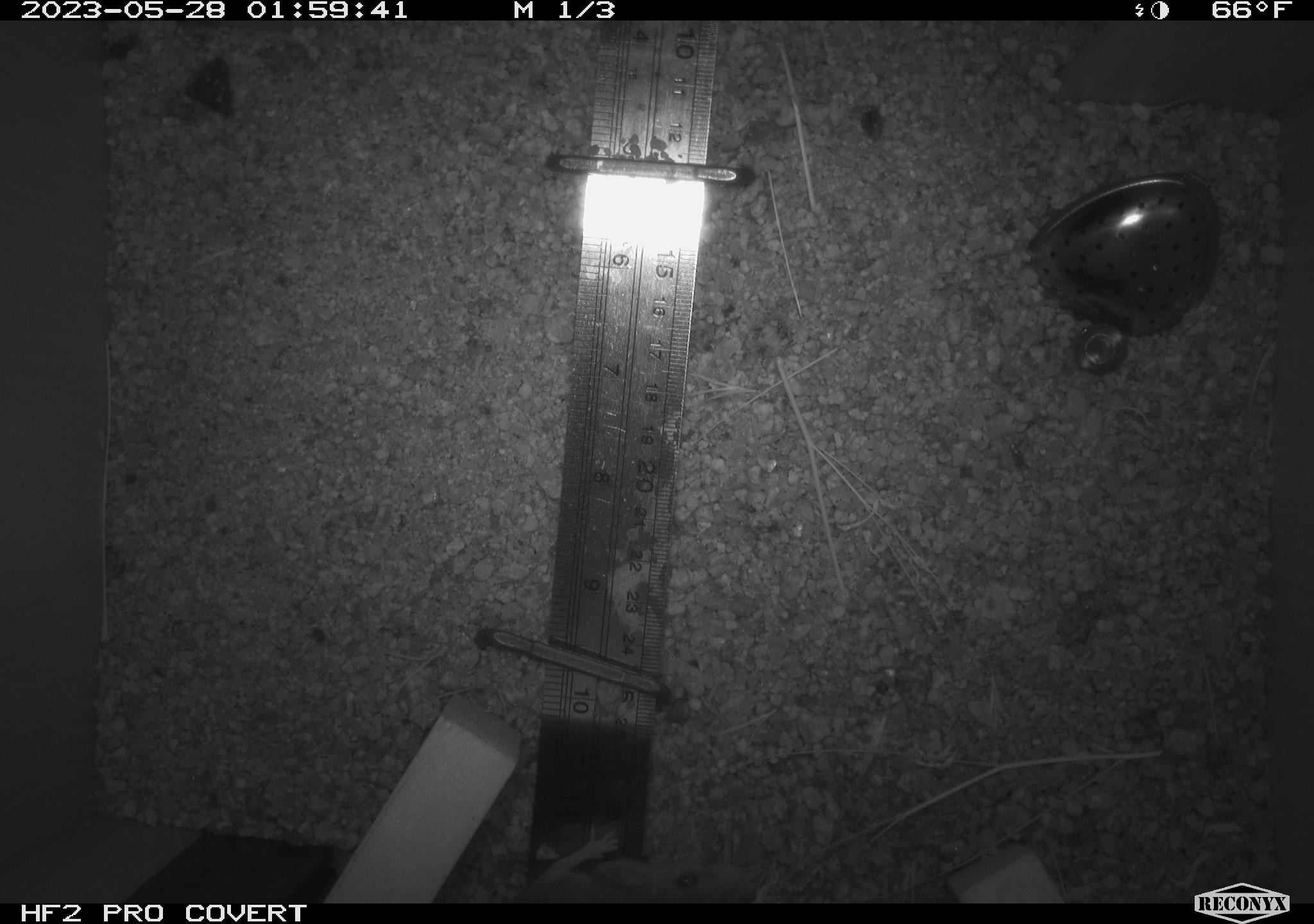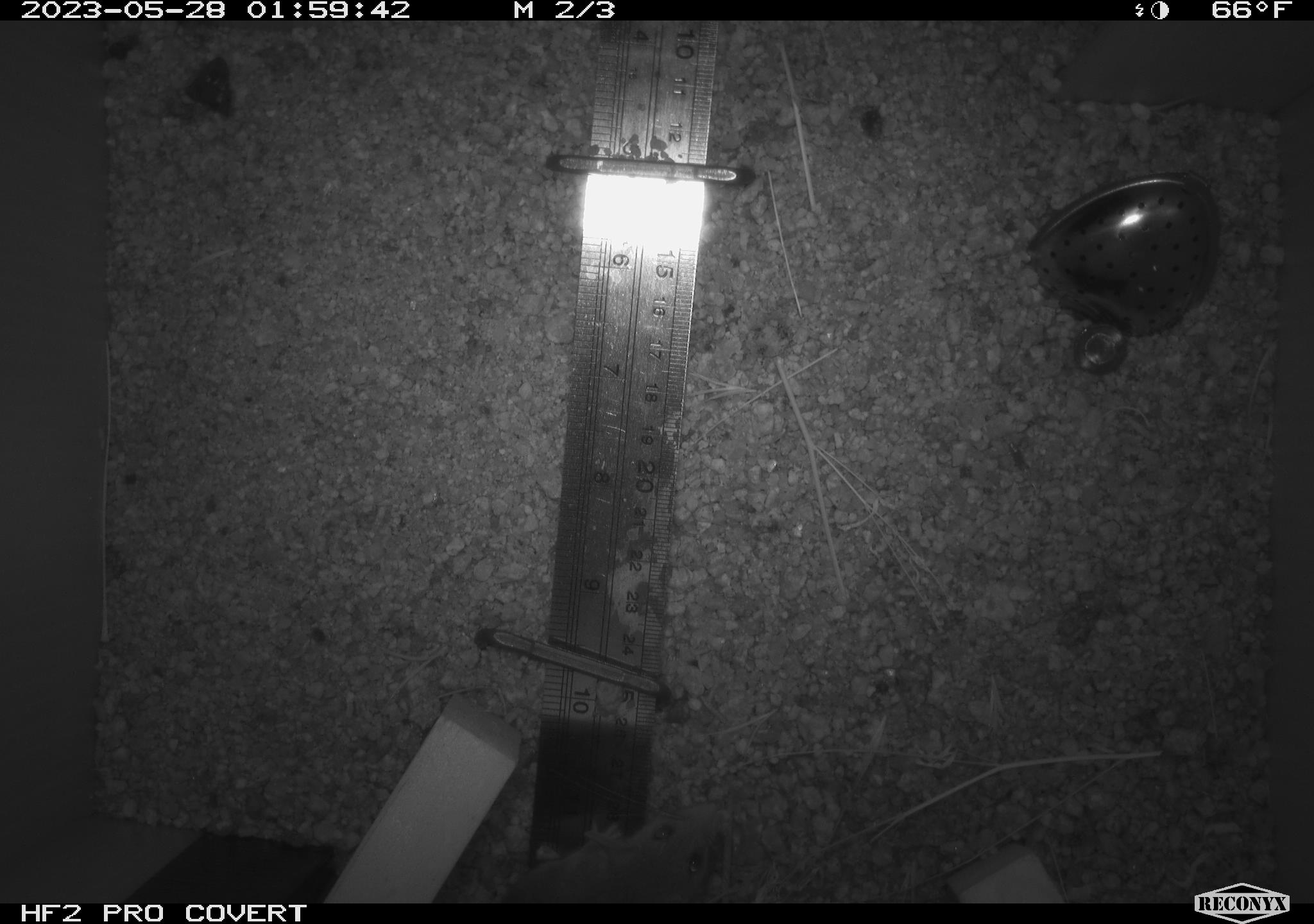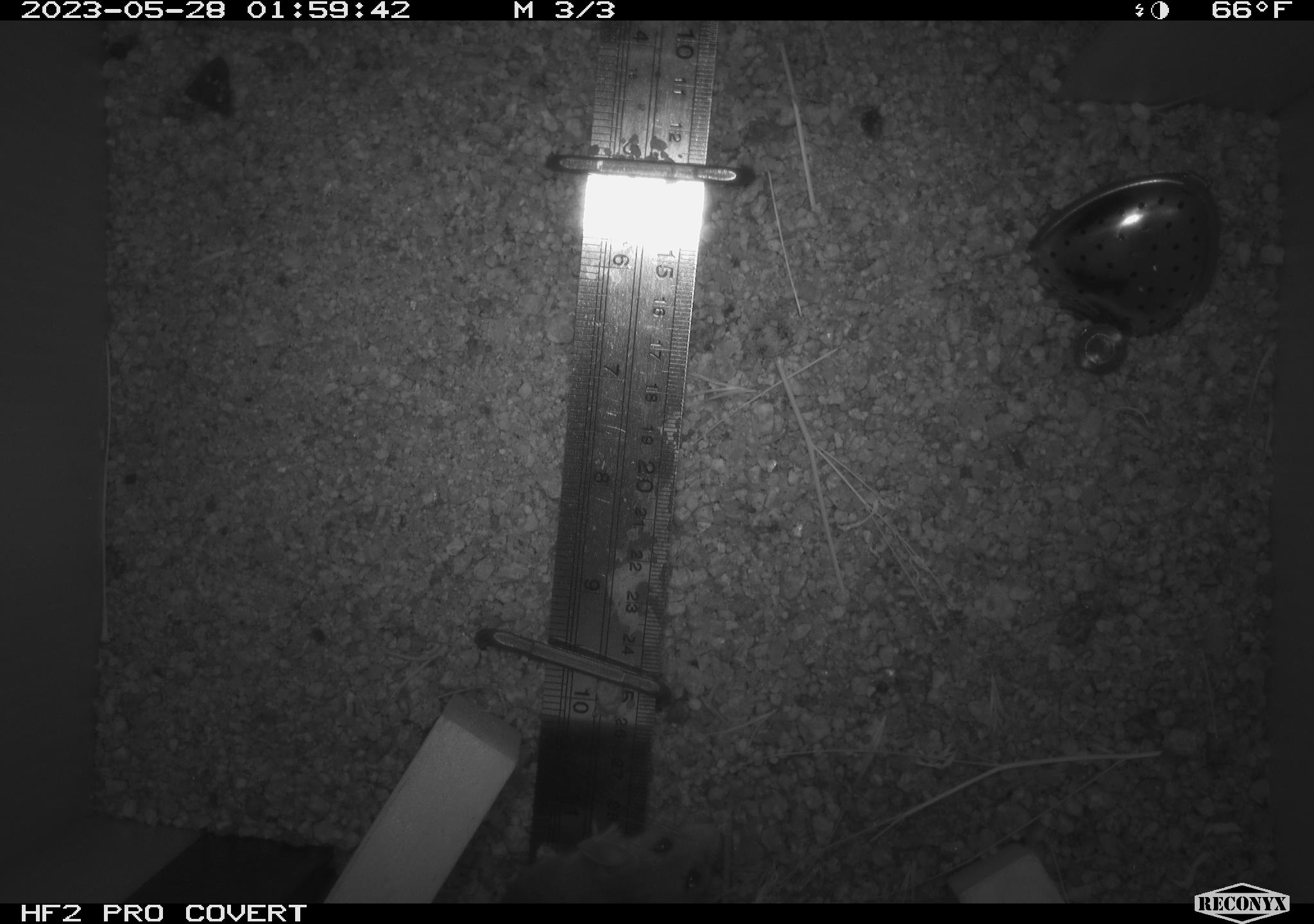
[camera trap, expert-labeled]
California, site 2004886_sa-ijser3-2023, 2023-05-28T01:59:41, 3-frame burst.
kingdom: Animalia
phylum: Chordata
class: Mammalia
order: Rodentia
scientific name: Rodentia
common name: mouse species